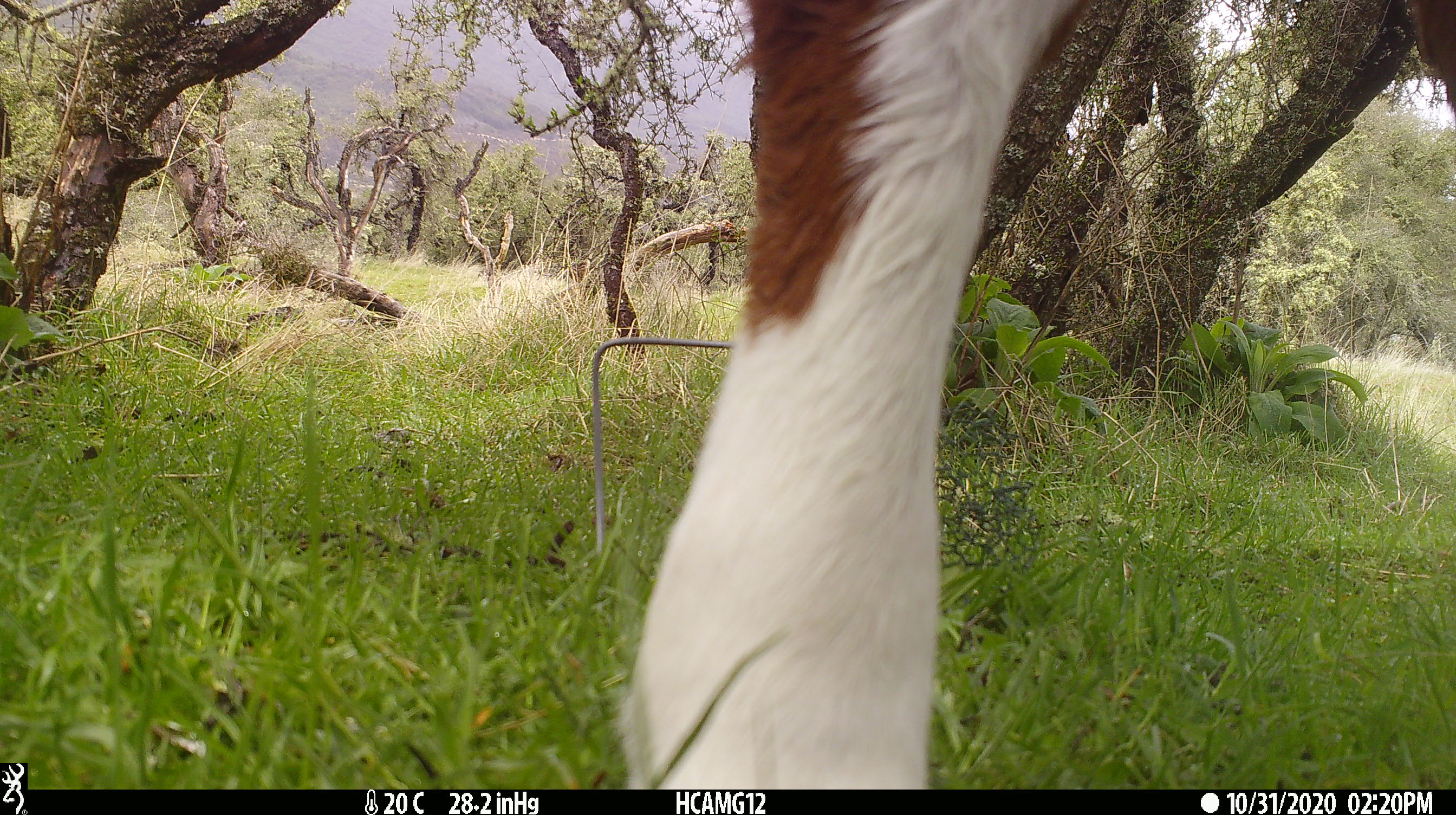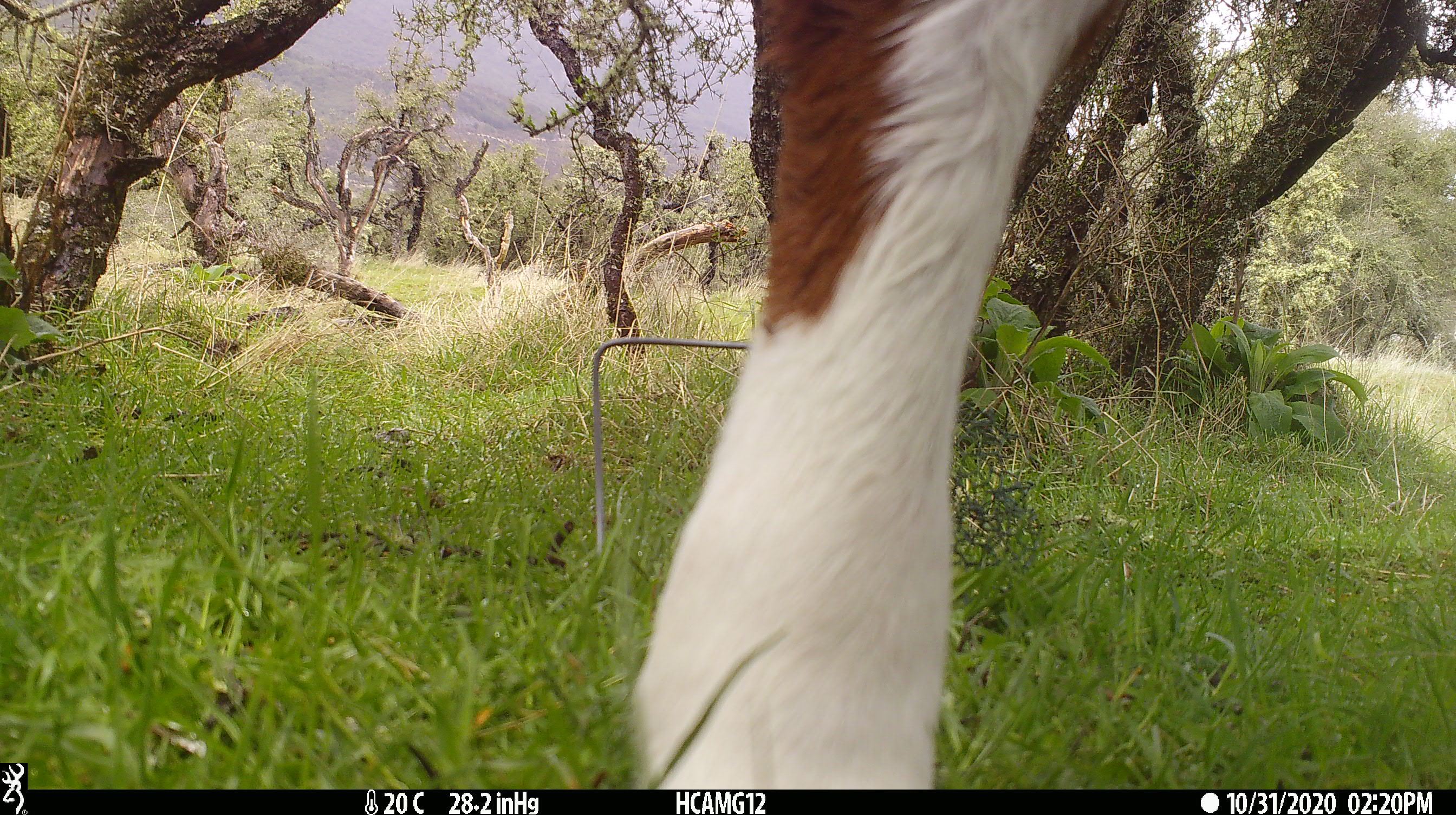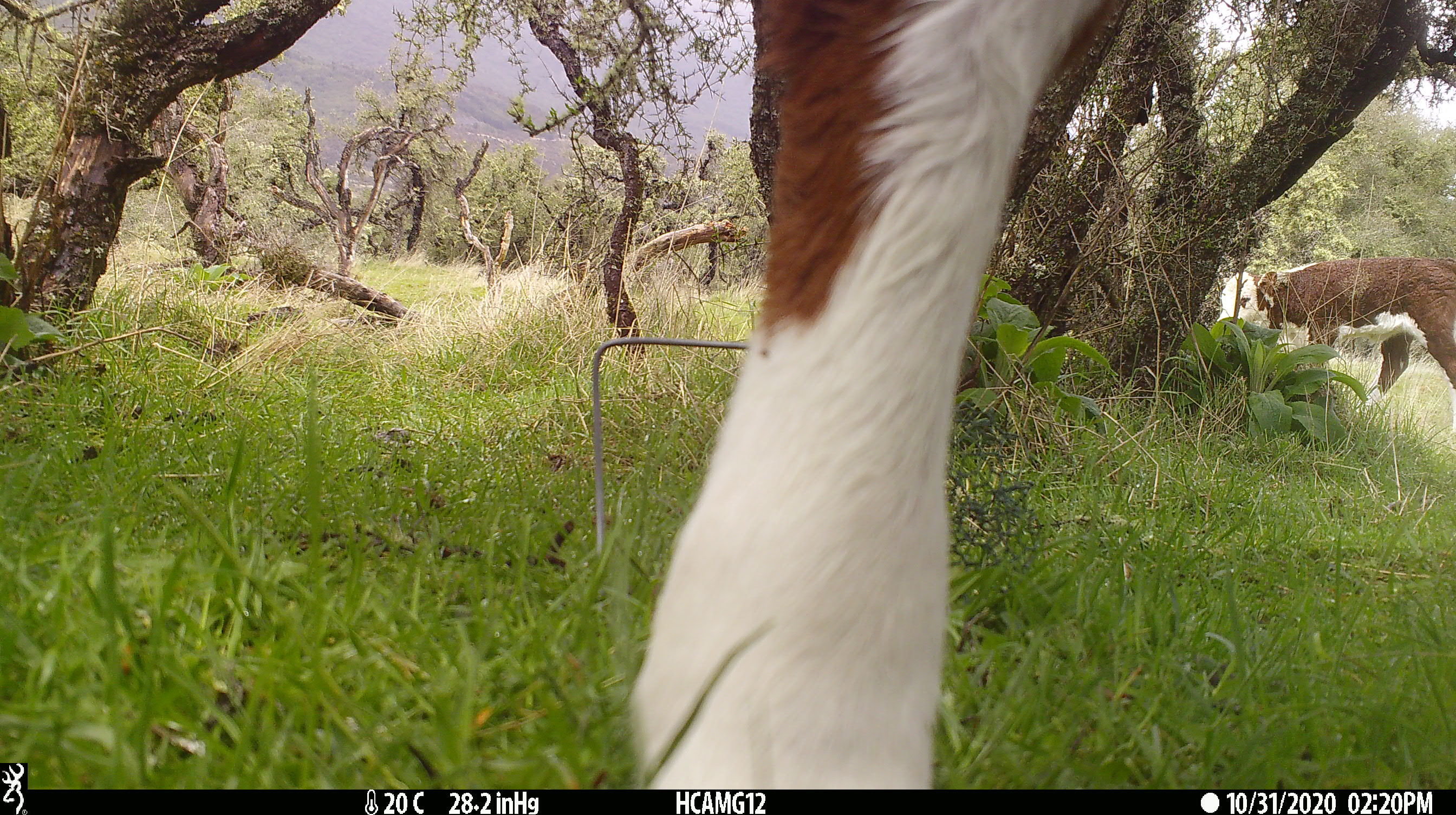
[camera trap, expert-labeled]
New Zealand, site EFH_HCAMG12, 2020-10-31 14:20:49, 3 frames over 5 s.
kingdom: Animalia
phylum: Chordata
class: Mammalia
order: Artiodactyla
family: Bovidae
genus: Bos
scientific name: Bos taurus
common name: domestic cow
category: cow